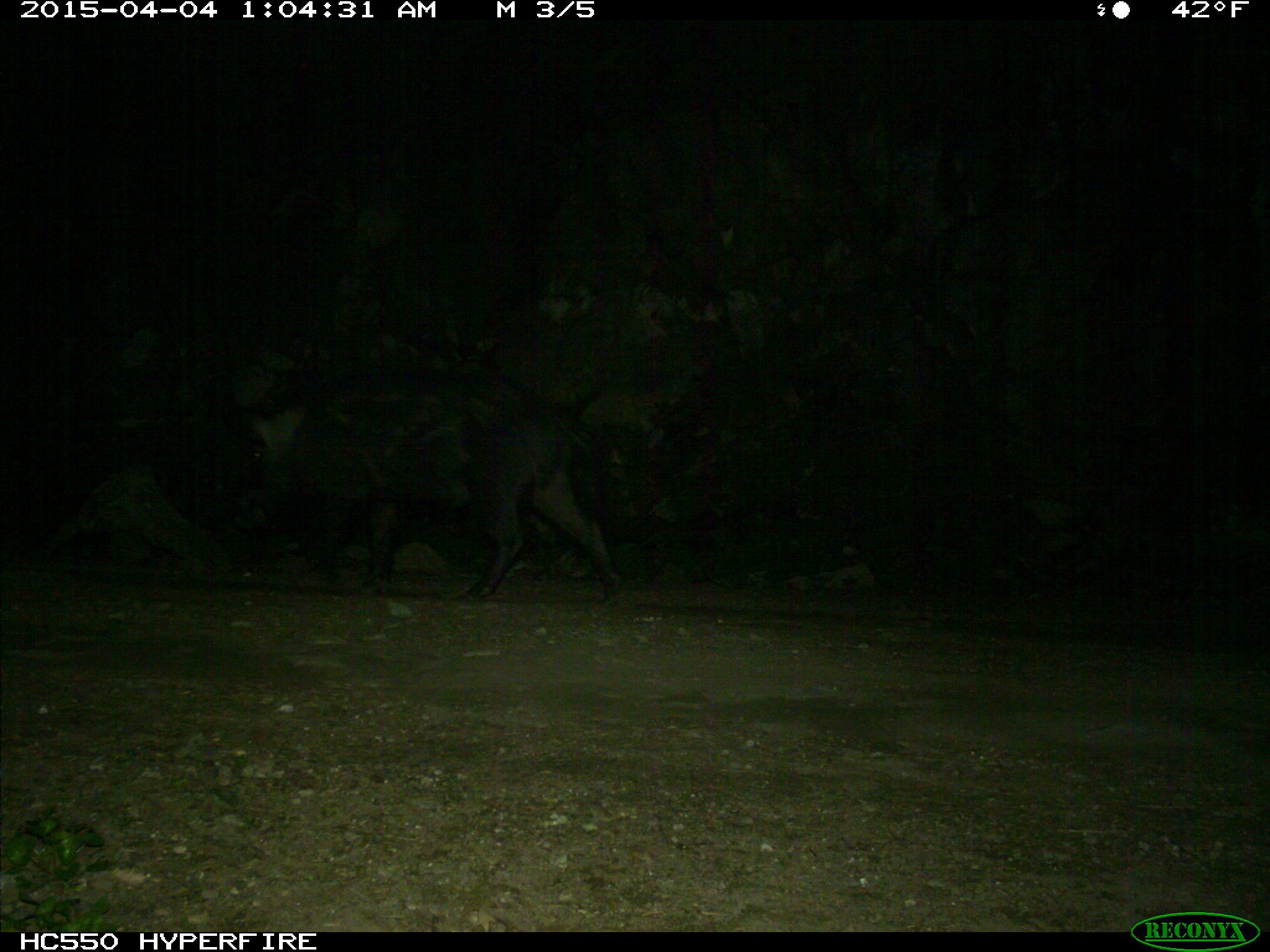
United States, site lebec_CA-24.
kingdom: Animalia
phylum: Chordata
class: Mammalia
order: Artiodactyla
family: Suidae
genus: Sus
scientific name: Sus scrofa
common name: wild boar